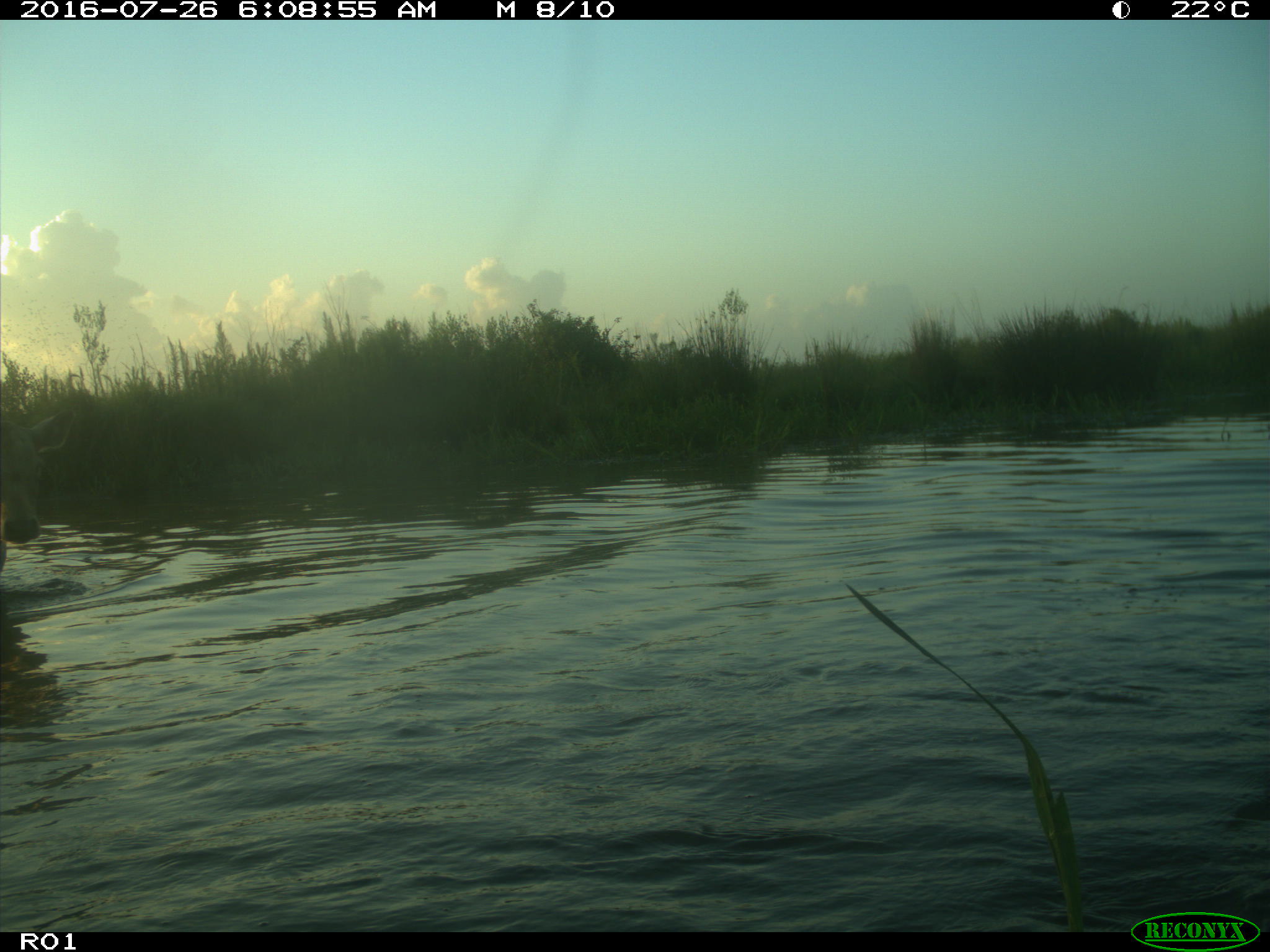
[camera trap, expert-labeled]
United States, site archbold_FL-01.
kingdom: Animalia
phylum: Chordata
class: Mammalia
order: Artiodactyla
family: Bovidae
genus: Bos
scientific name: Bos taurus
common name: domestic cow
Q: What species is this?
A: Bos taurus (domestic cow).